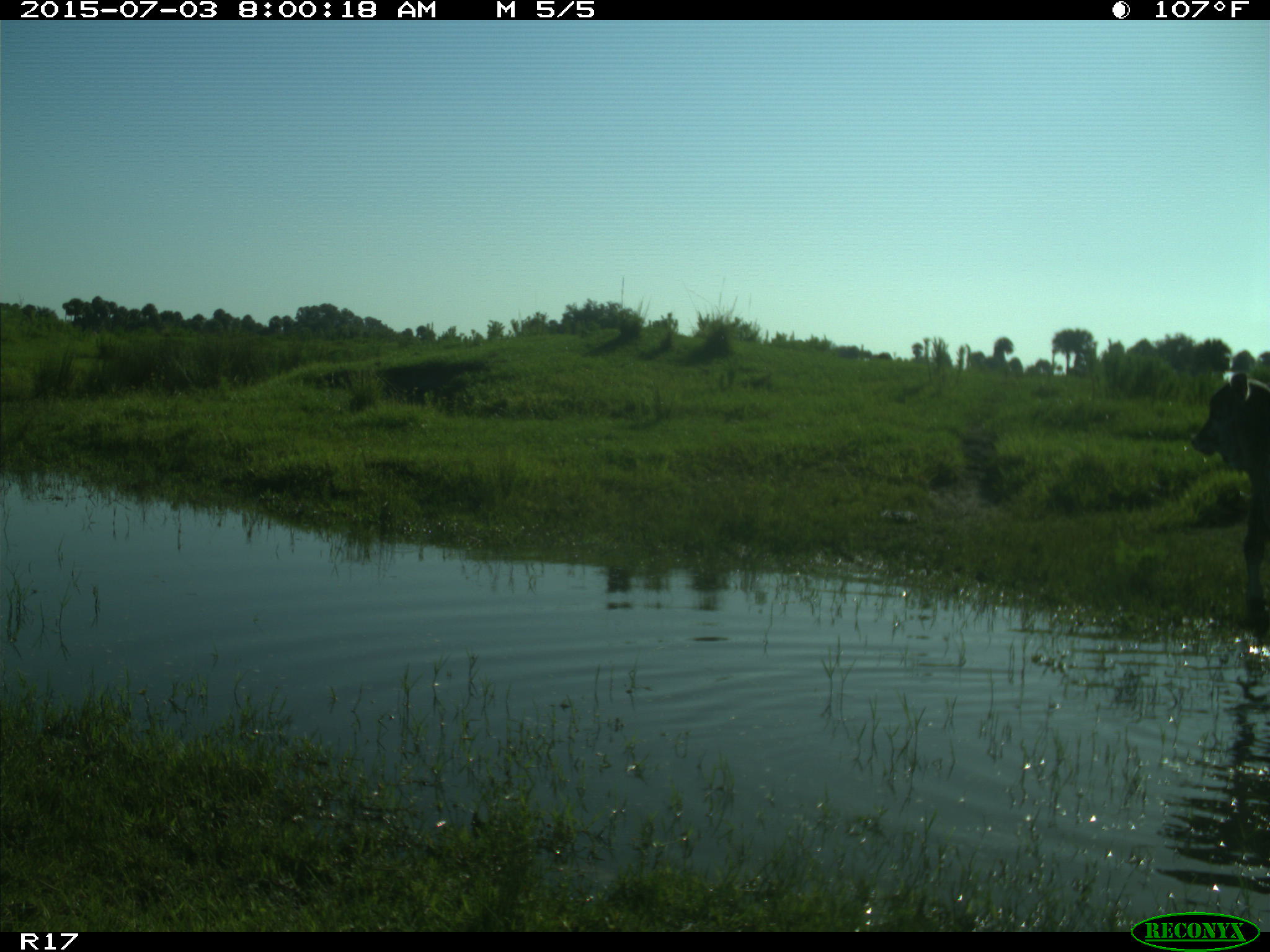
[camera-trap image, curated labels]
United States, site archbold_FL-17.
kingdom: Animalia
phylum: Chordata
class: Mammalia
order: Artiodactyla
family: Bovidae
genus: Bos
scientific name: Bos taurus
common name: domestic cow